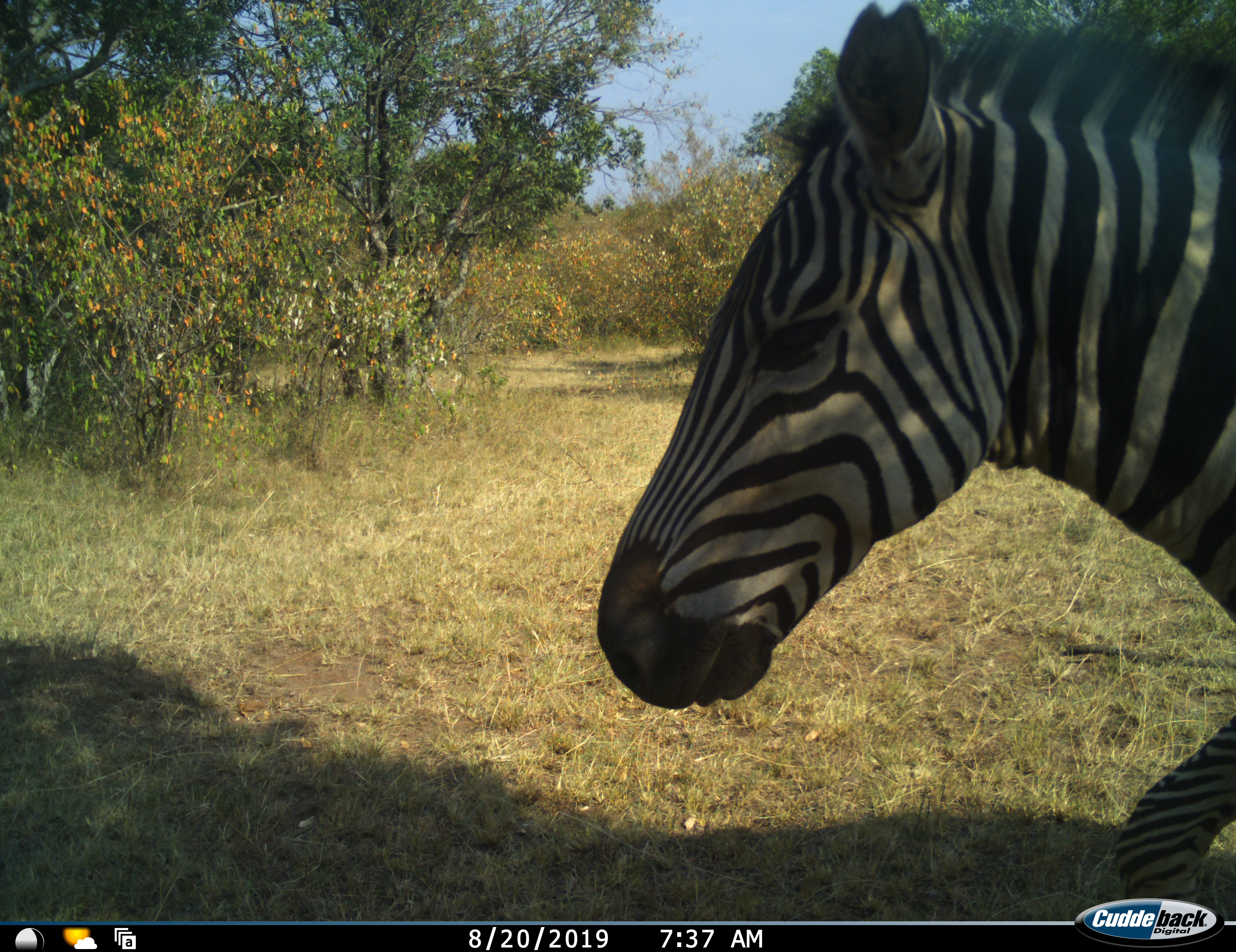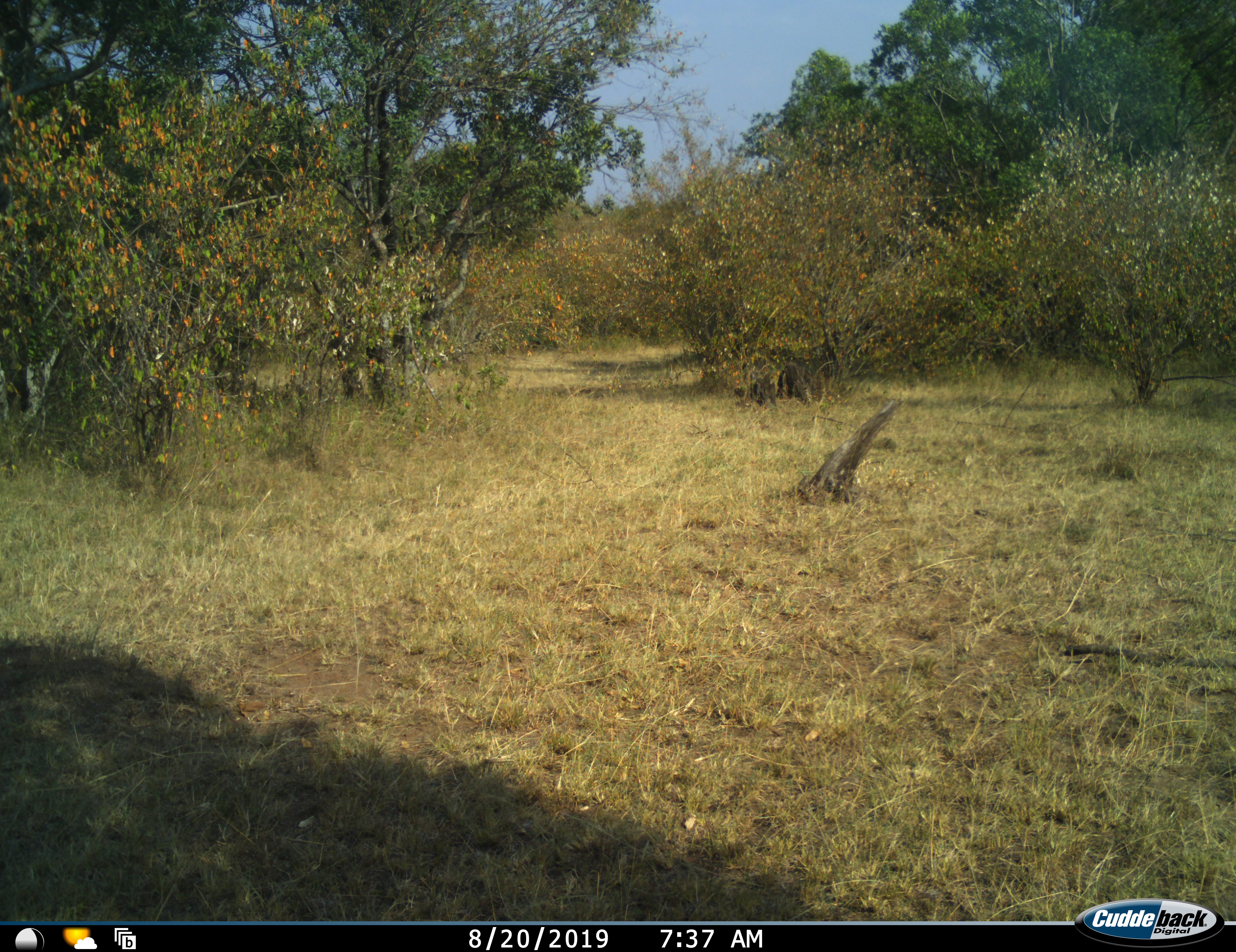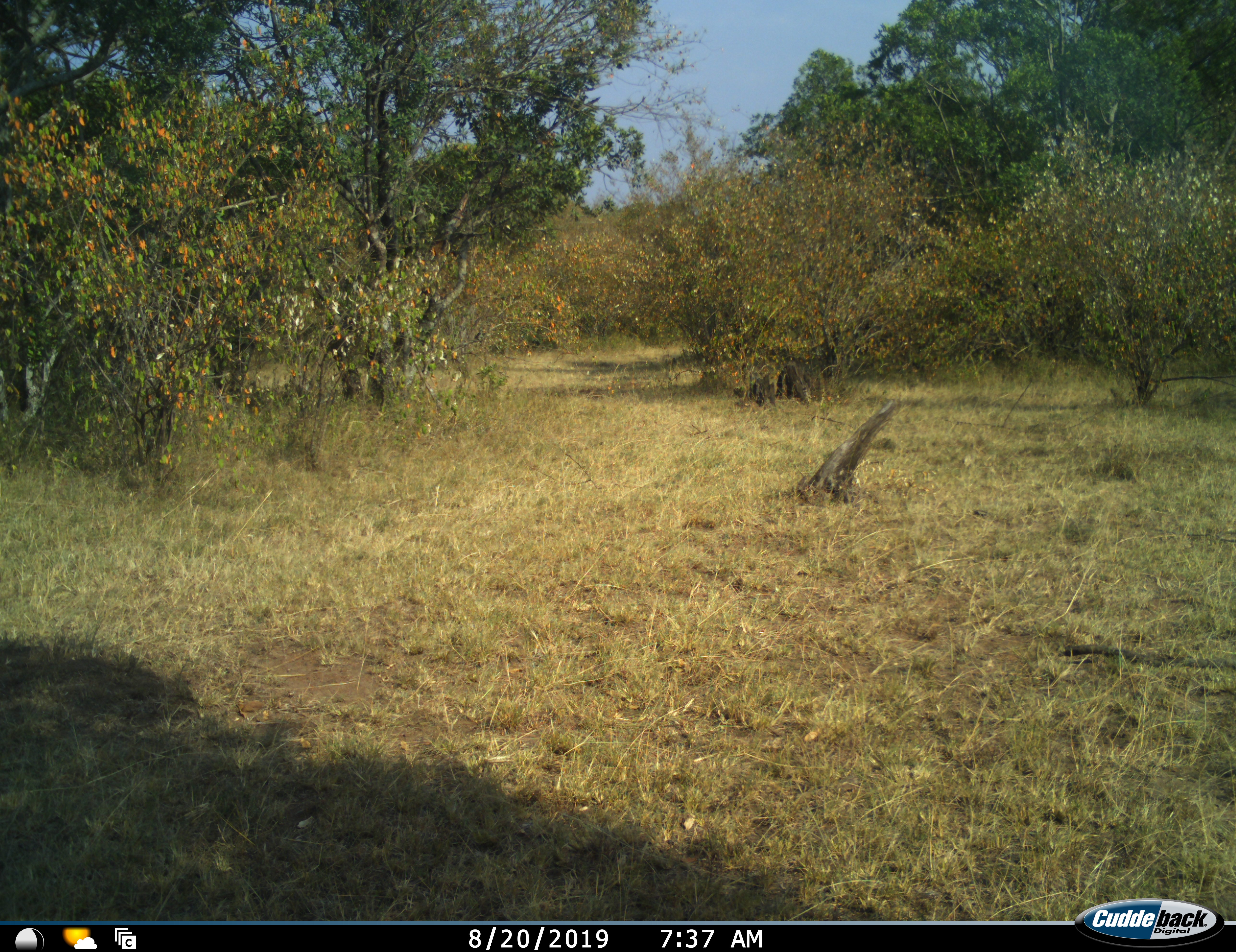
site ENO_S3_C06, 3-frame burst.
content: unidentified animal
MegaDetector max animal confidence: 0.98